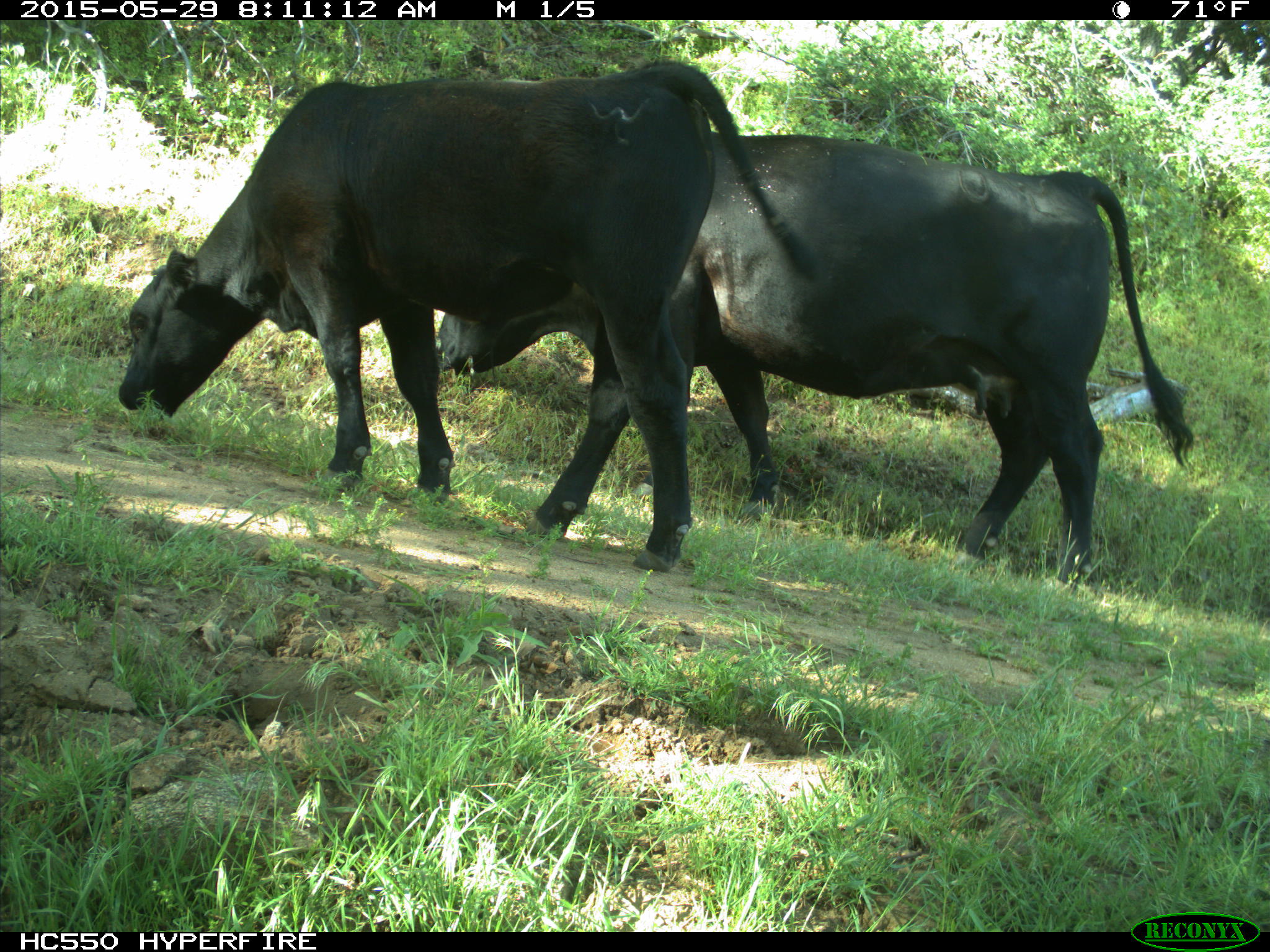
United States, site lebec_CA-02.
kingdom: Animalia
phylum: Chordata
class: Mammalia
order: Artiodactyla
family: Bovidae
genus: Bos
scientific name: Bos taurus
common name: domestic cow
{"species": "Bos taurus (domestic cow)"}